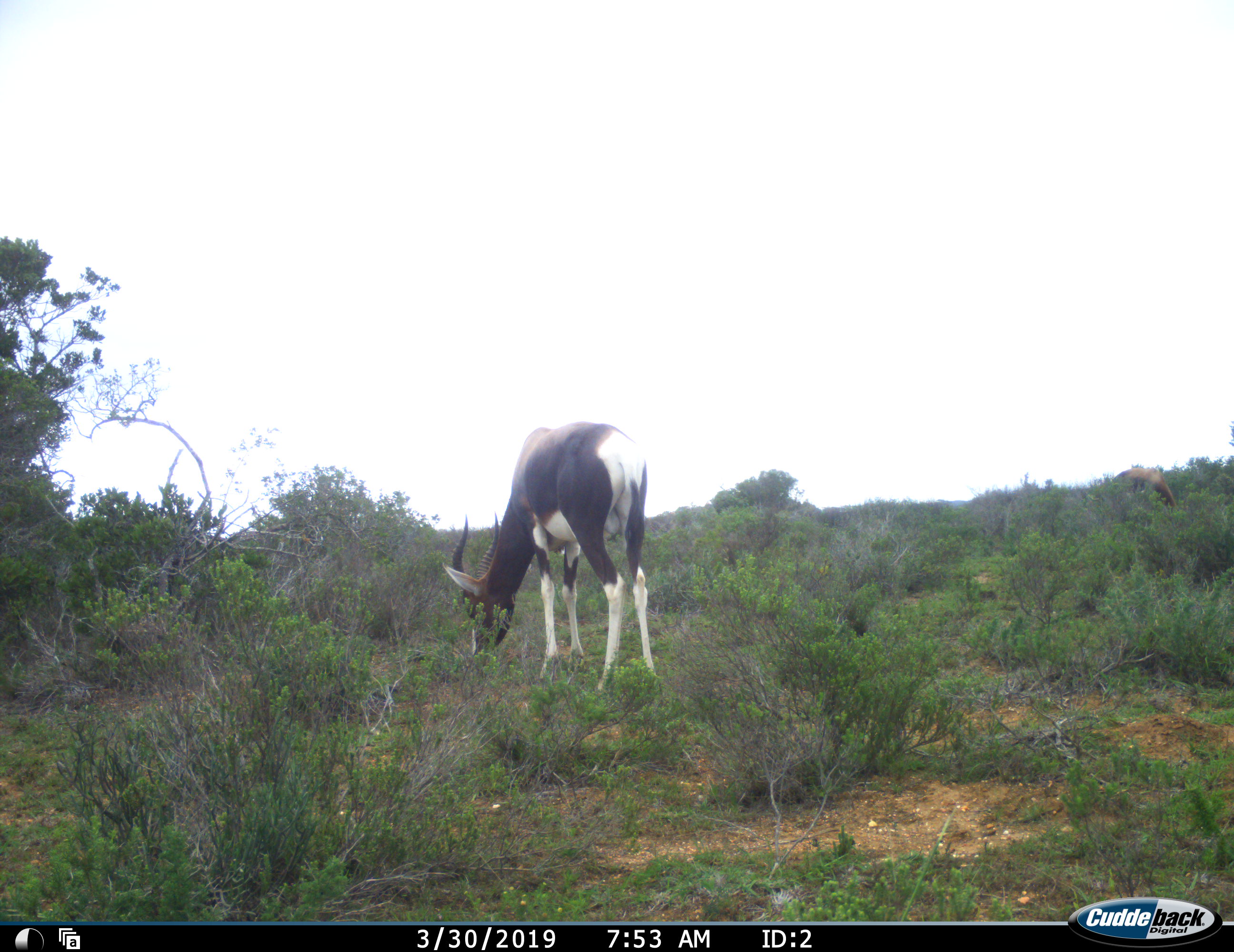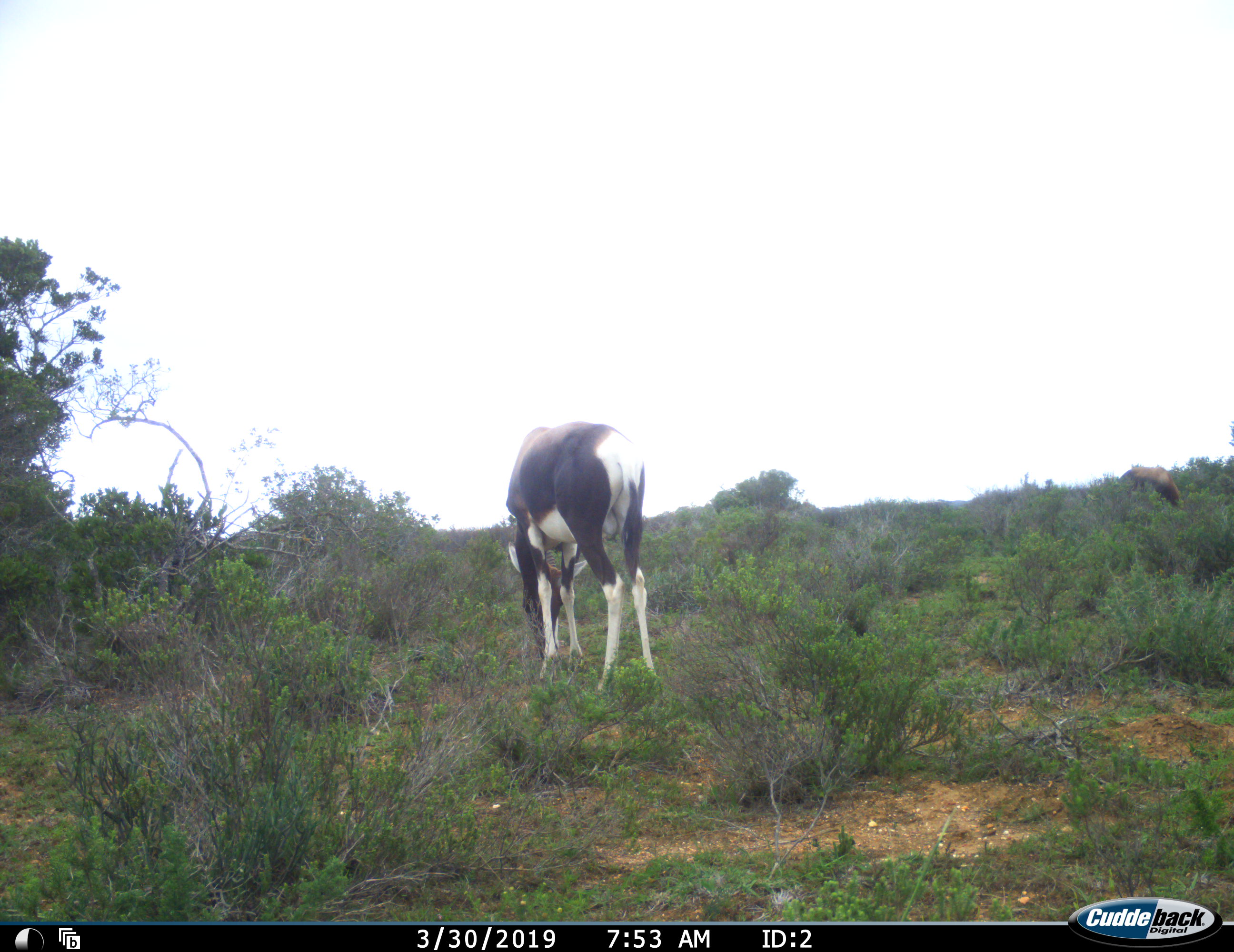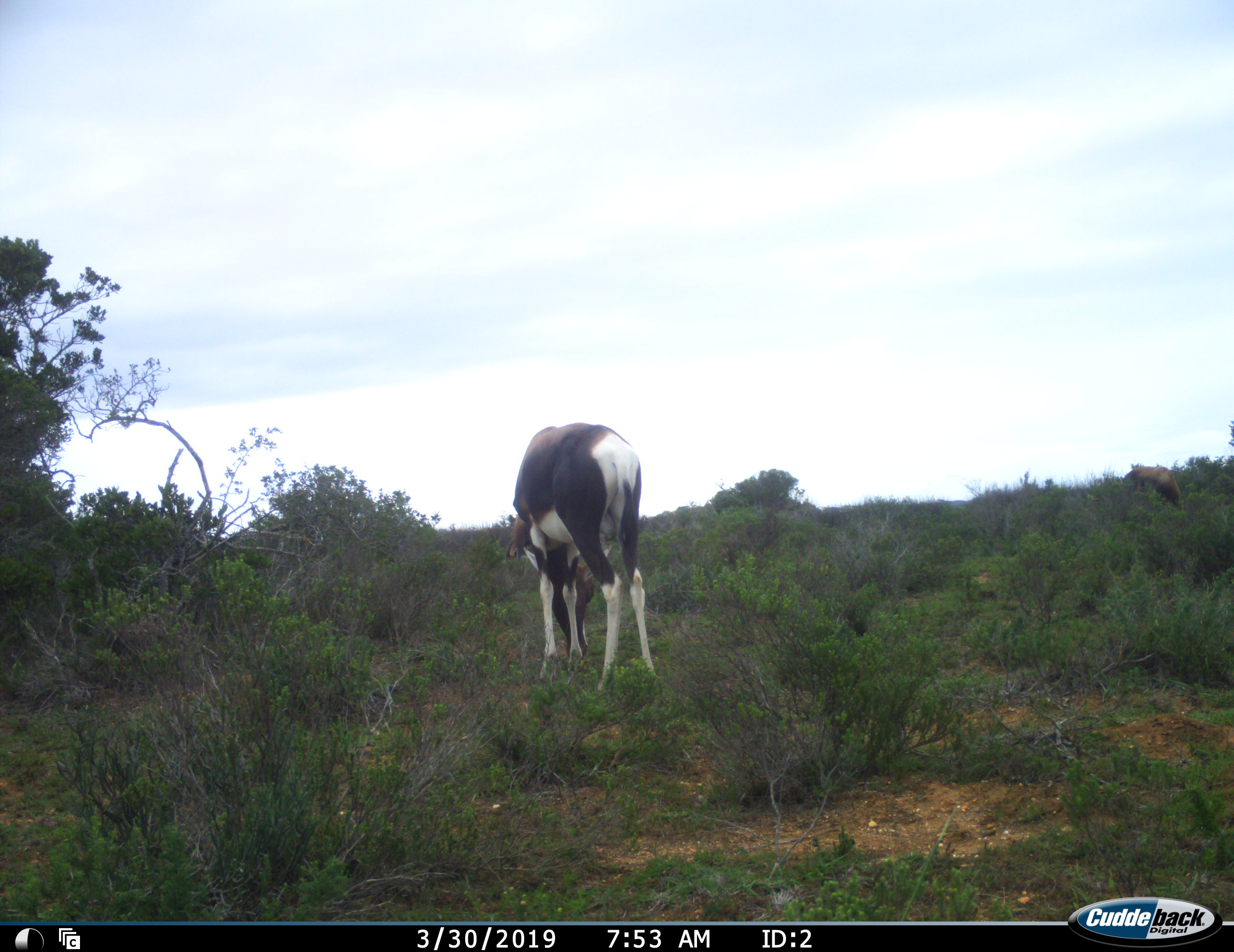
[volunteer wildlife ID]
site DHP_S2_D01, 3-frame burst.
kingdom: Animalia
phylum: Chordata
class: Mammalia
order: Artiodactyla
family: Bovidae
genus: Damaliscus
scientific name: Damaliscus pygargus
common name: bontebok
Bontebok (Damaliscus pygargus), count 1. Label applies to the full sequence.